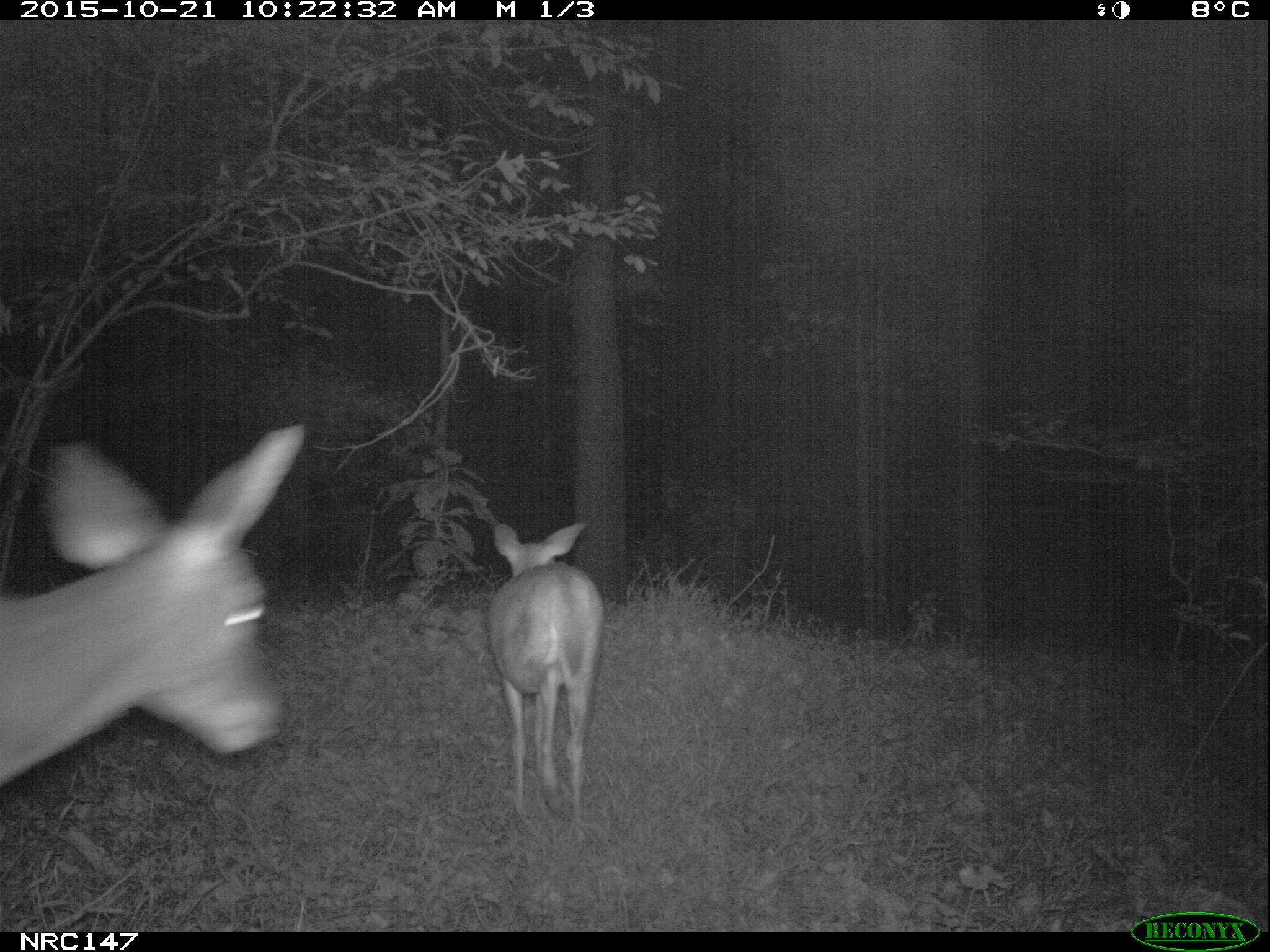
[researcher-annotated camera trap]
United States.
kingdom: Animalia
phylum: Chordata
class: Mammalia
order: Artiodactyla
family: Cervidae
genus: Odocoileus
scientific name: Odocoileus virginianus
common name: white-tailed deer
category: White Tailed Deer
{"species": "White Tailed Deer (white-tailed deer) (Odocoileus virginianus)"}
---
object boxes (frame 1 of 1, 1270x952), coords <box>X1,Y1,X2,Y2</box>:
White Tailed Deer: <box>0,414,308,795</box>; <box>477,514,610,839</box>